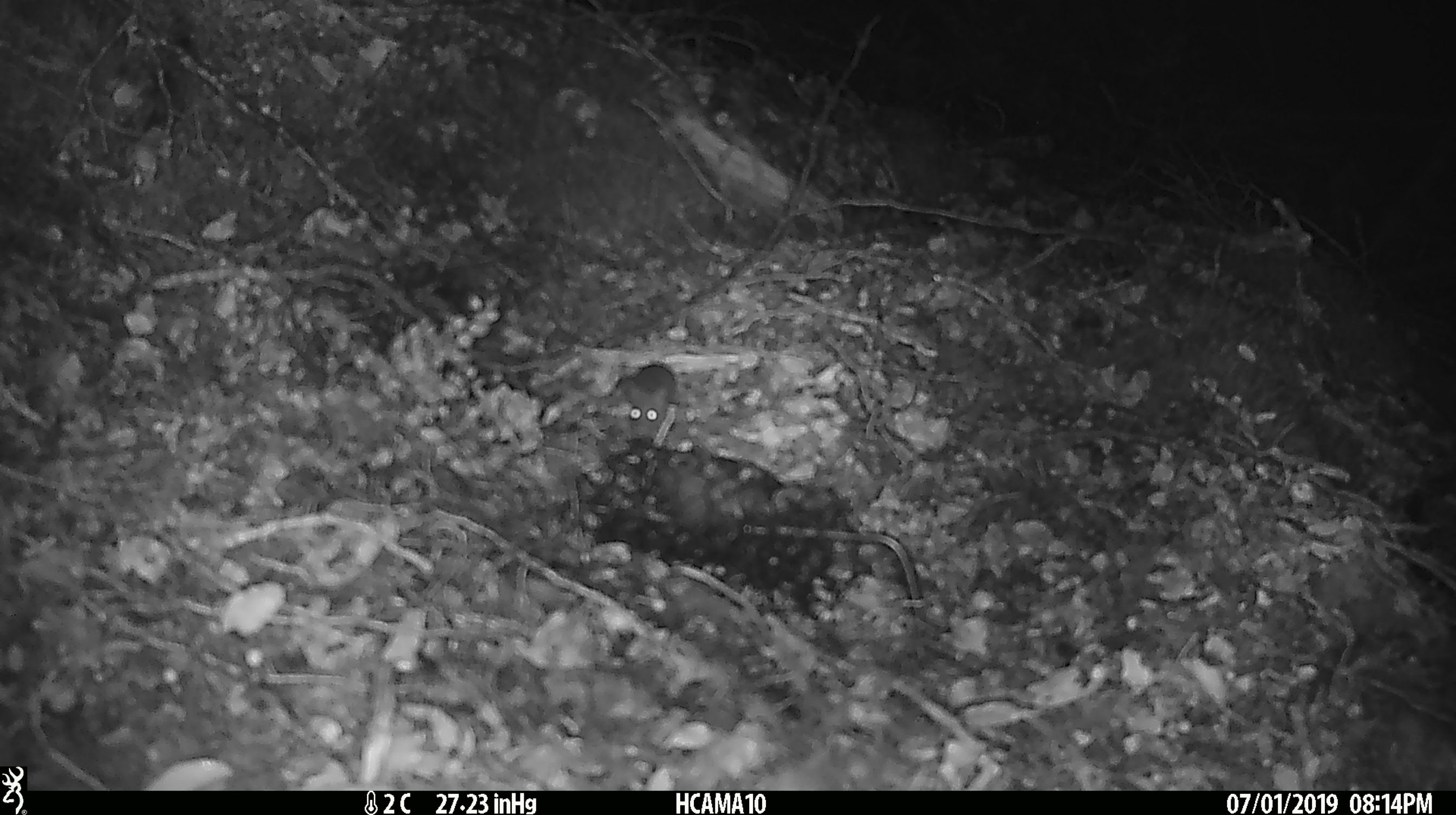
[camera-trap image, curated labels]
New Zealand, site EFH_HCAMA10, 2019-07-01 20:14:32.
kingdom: Animalia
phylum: Chordata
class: Mammalia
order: Rodentia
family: Muridae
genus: Mus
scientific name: Mus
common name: mouse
Mouse (Mus).